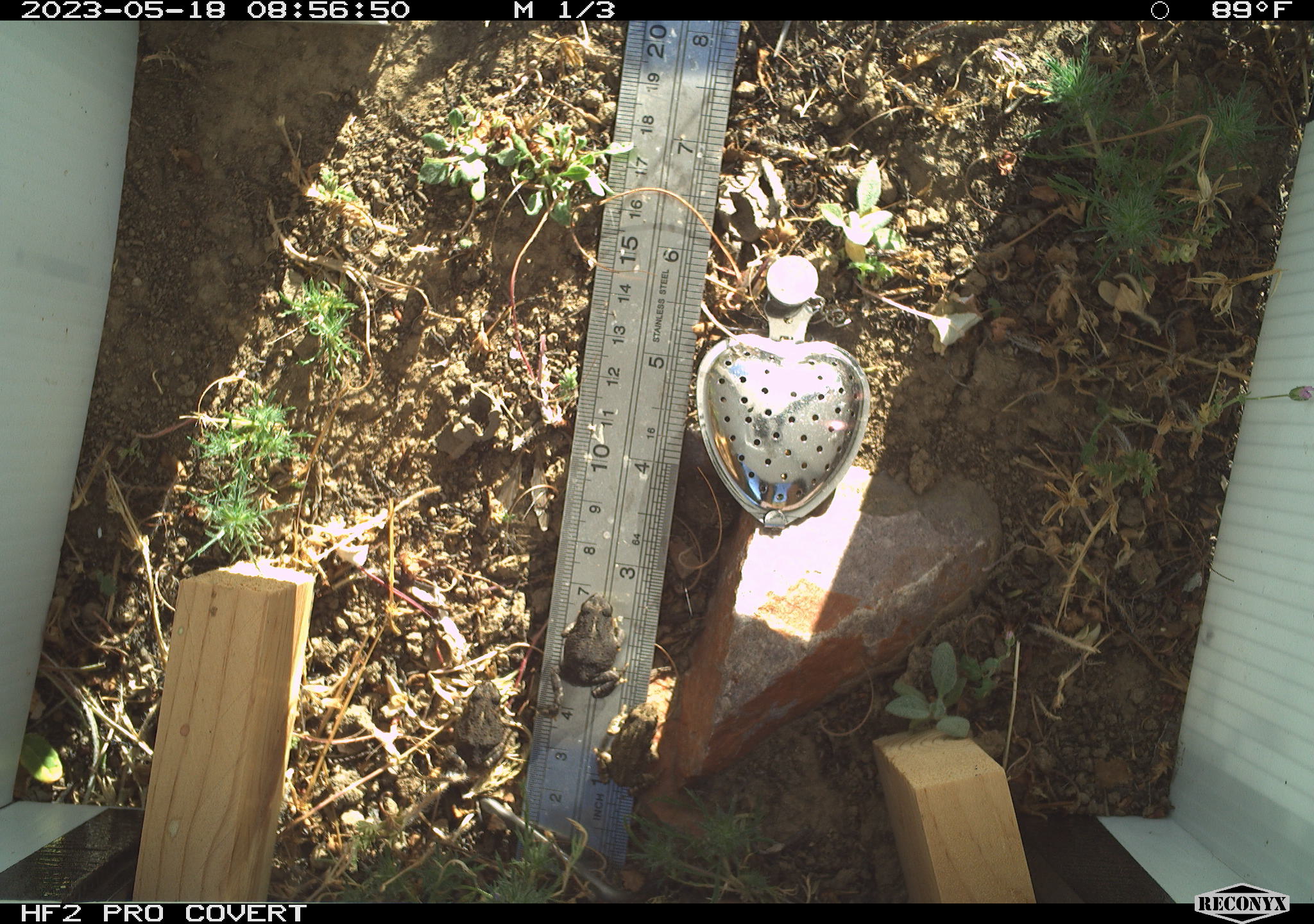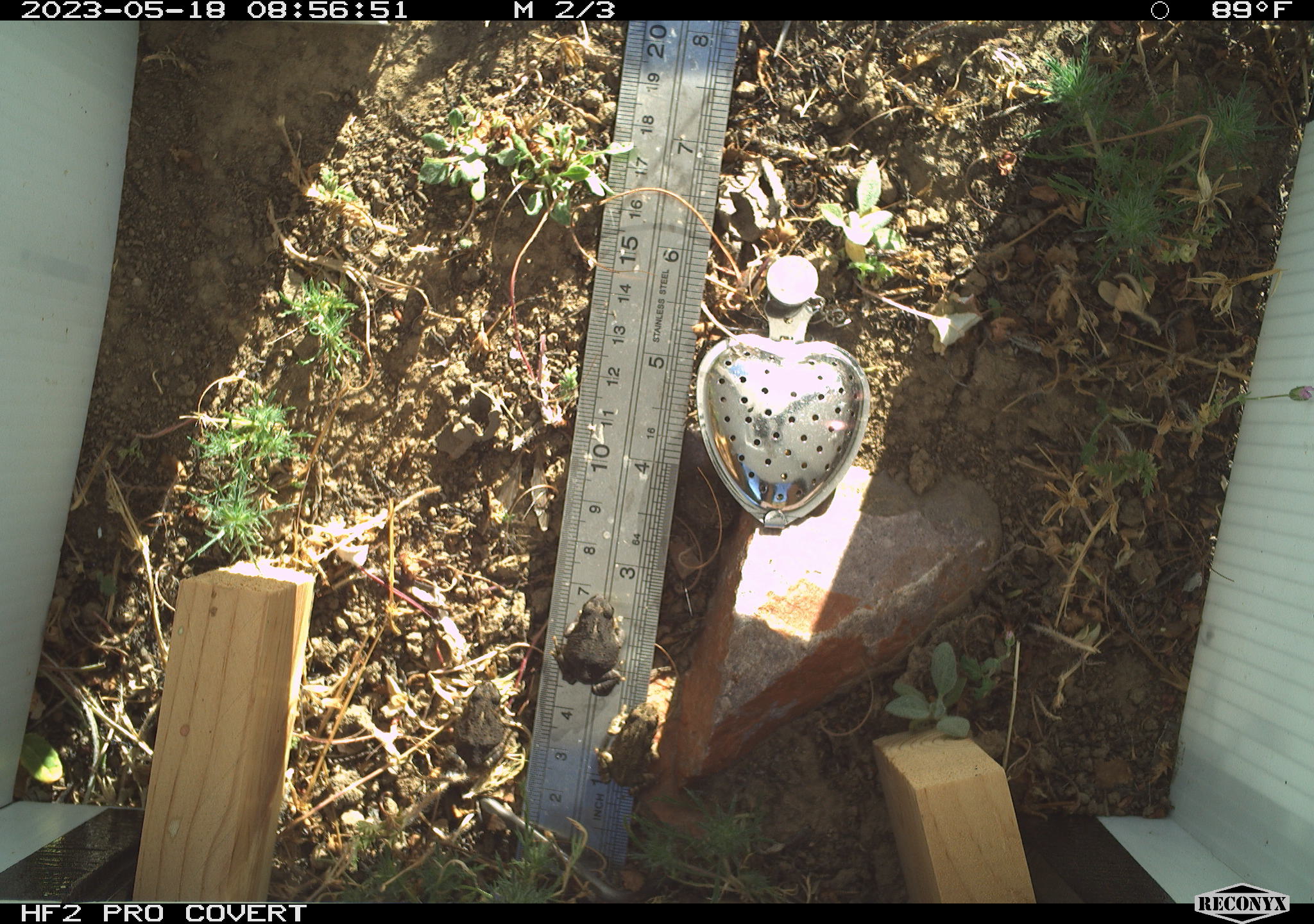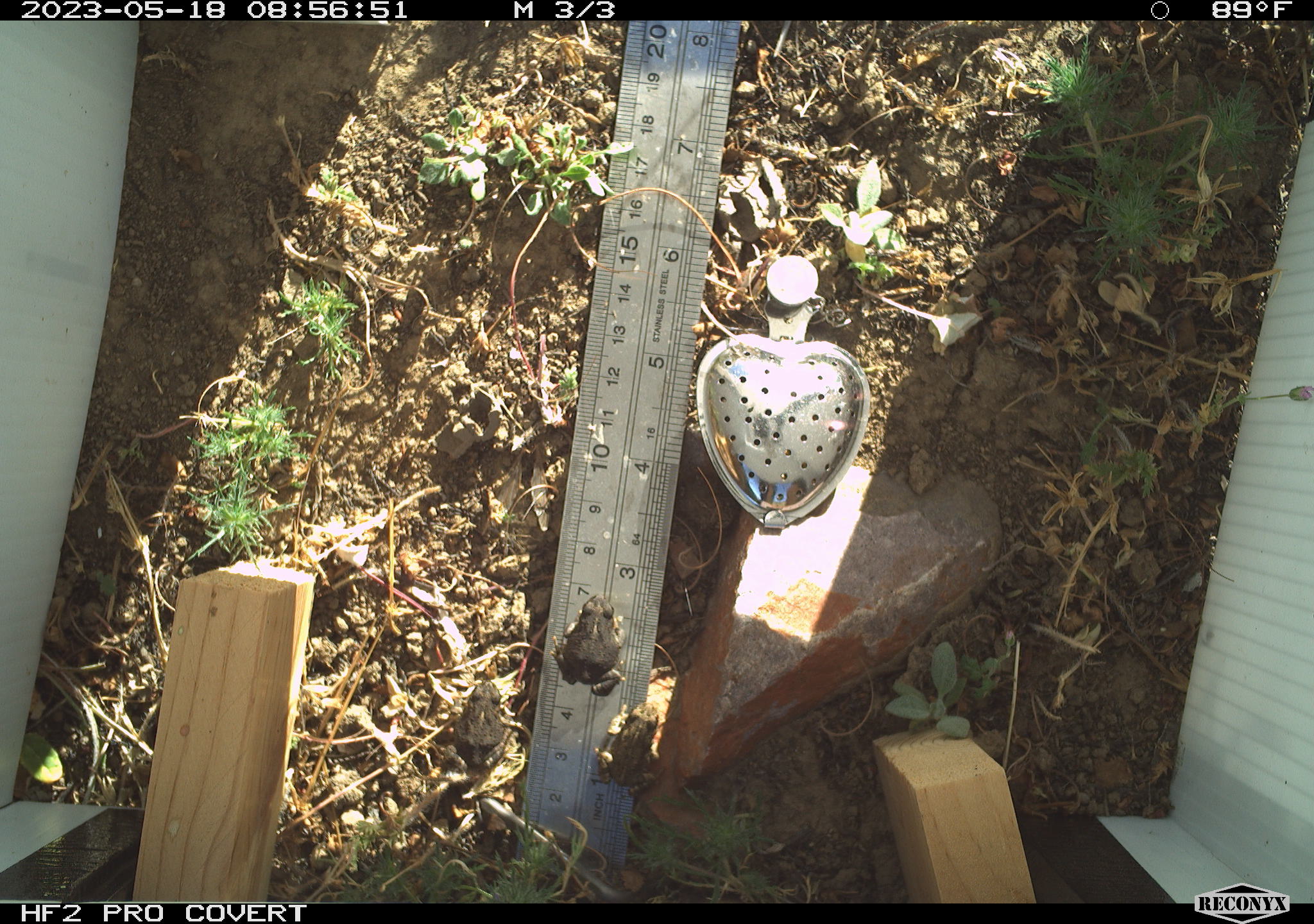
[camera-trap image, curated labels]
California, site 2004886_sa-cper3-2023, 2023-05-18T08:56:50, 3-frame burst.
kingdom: Animalia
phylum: Chordata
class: Amphibia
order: Anura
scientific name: Anura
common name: frogs